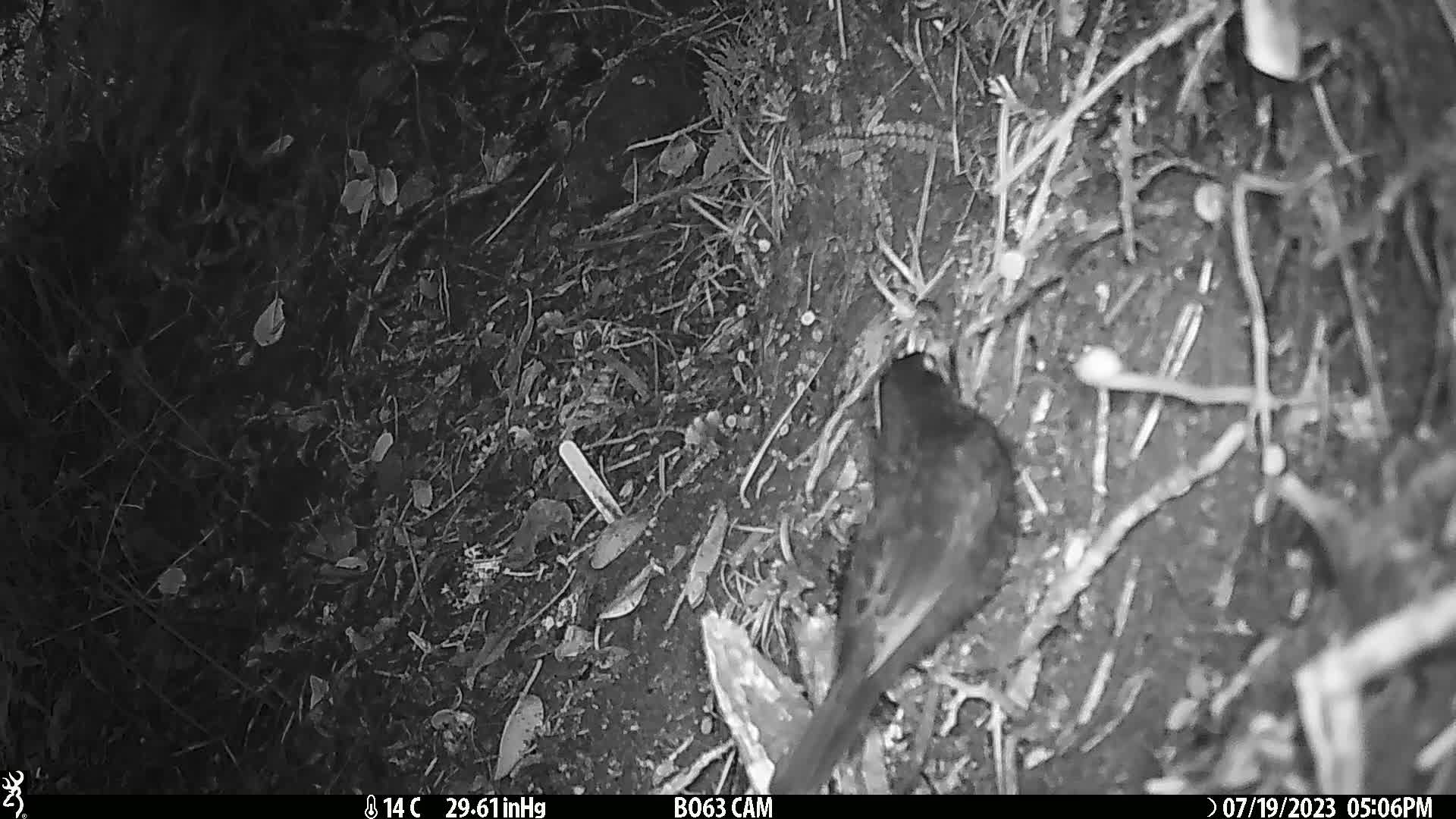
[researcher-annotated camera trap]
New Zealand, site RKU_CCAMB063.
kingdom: Animalia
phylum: Chordata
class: Aves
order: Passeriformes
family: Turdidae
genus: Turdus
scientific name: Turdus merula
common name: eurasian blackbird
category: blackbird